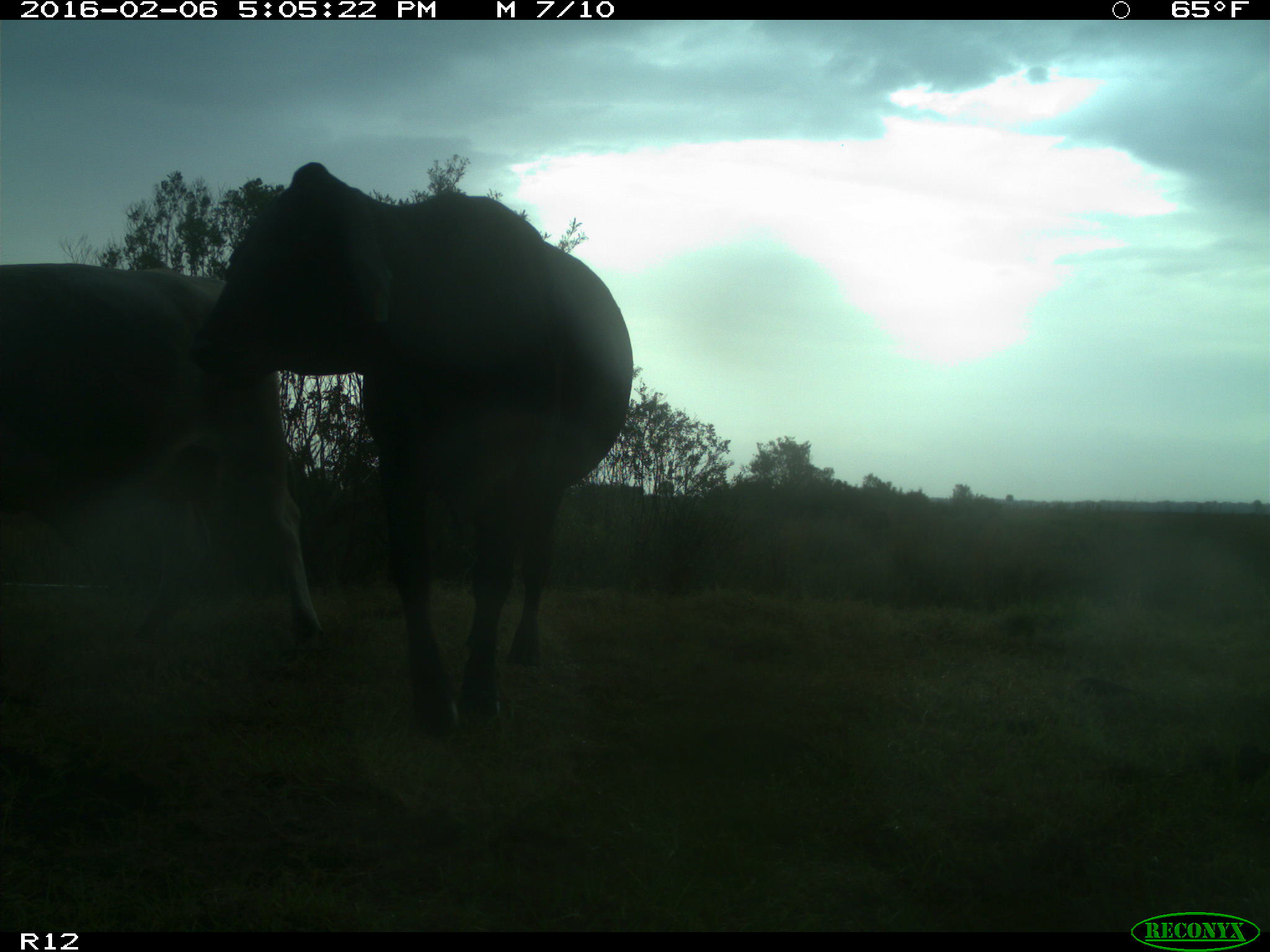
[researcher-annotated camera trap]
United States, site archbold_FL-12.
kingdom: Animalia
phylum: Chordata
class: Mammalia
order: Artiodactyla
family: Bovidae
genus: Bos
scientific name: Bos taurus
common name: domestic cow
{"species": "Bos taurus (domestic cow)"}